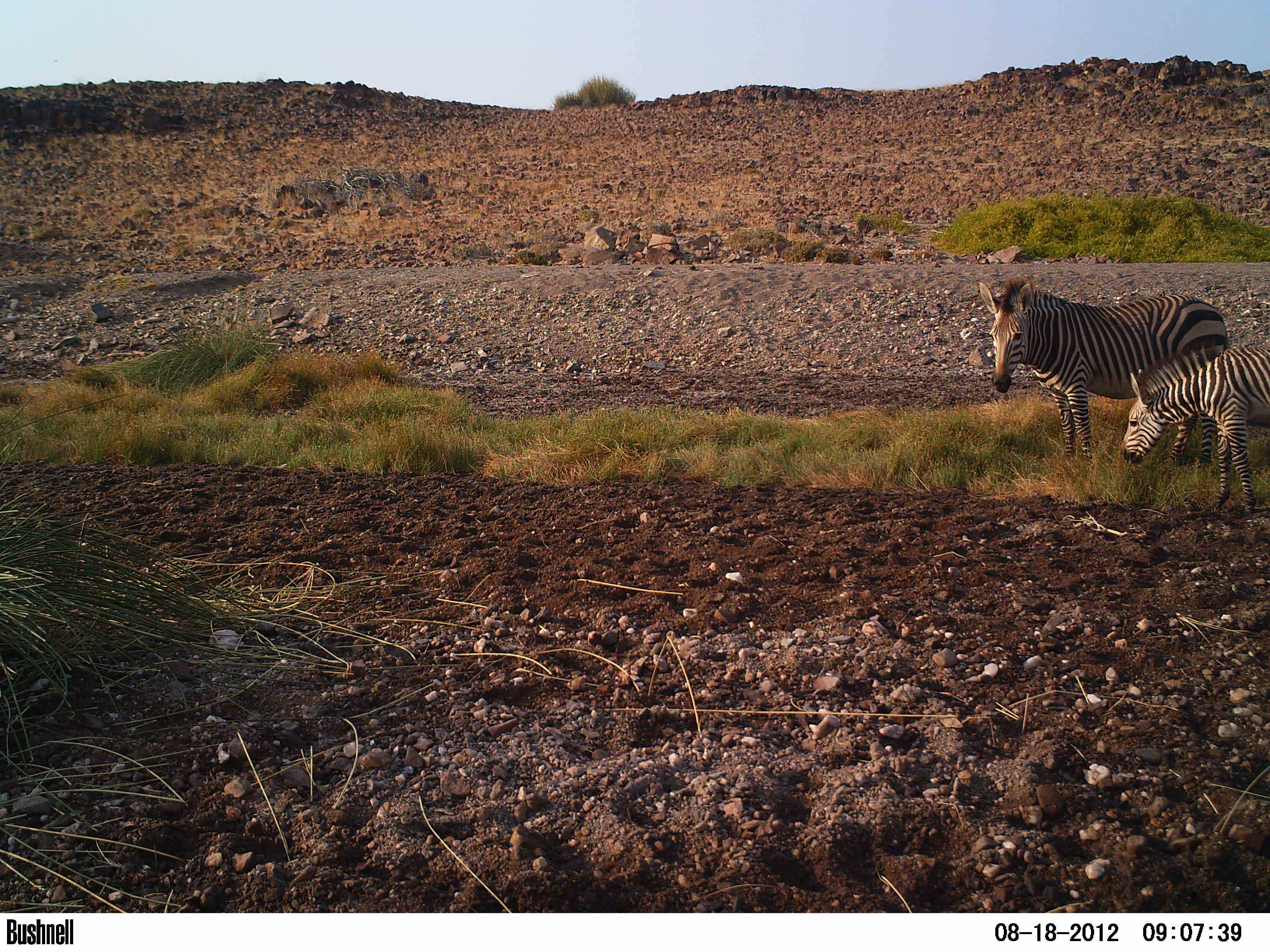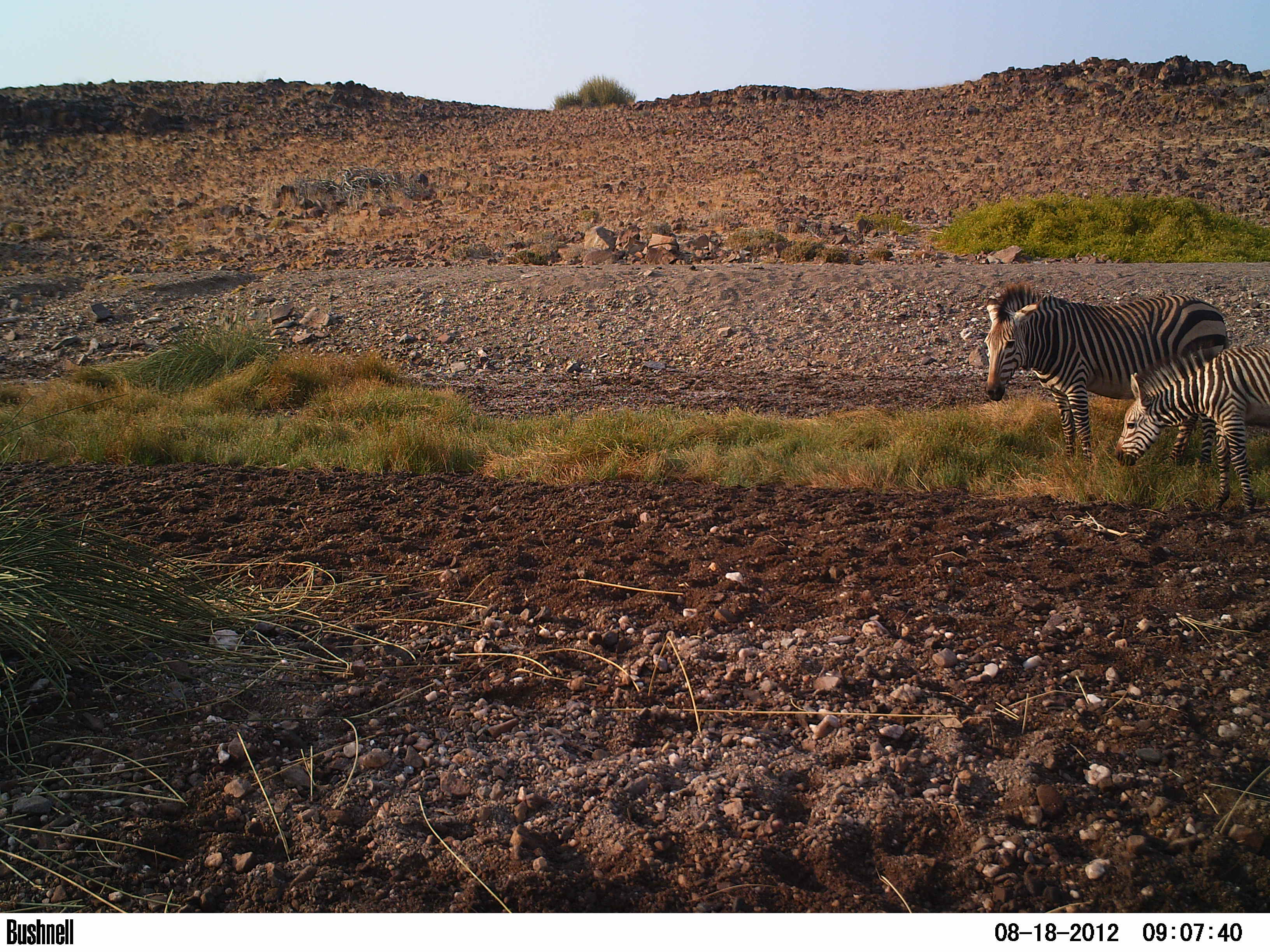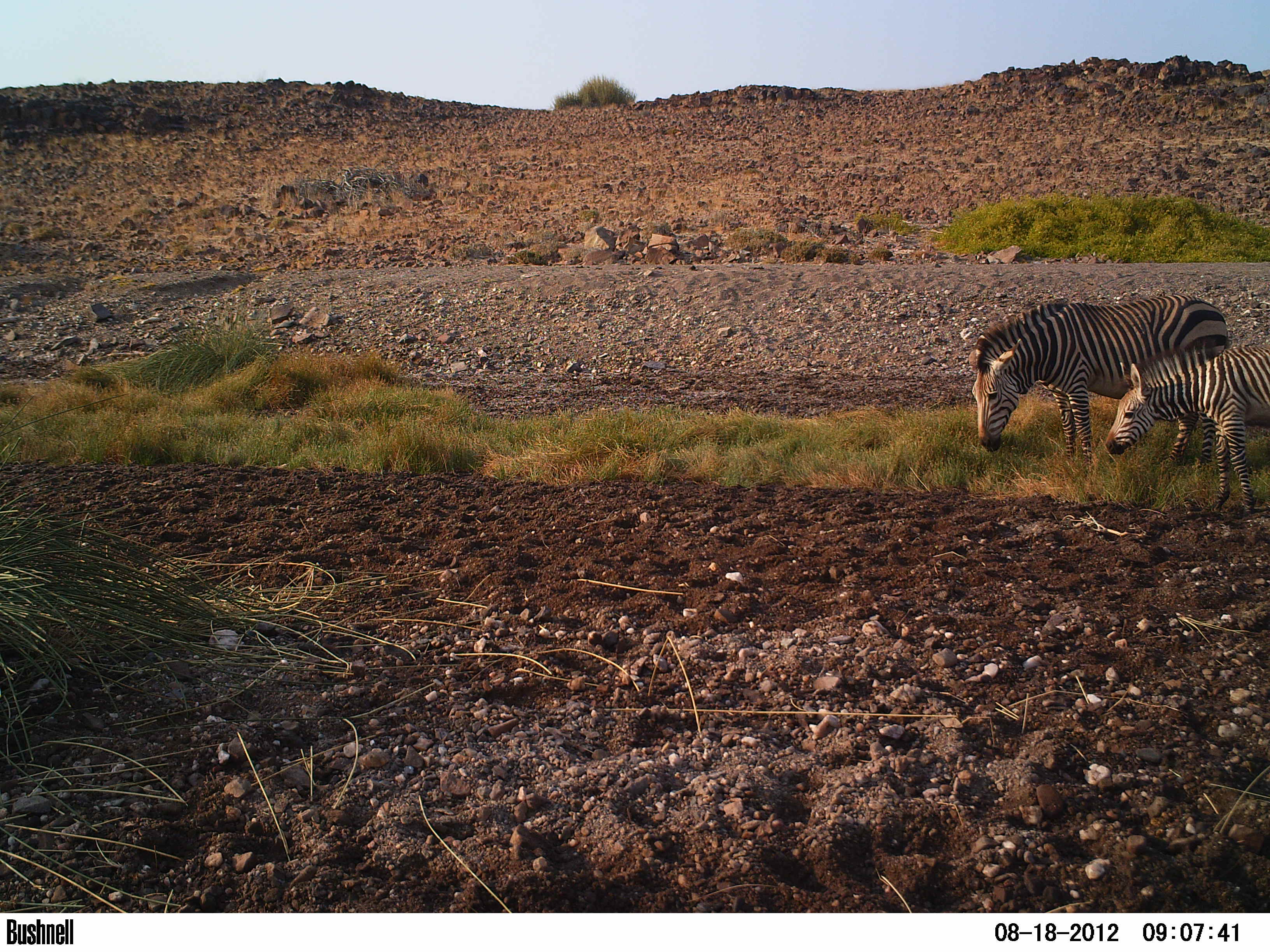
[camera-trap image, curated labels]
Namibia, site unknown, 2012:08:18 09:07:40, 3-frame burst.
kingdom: Animalia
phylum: Chordata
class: Mammalia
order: Perissodactyla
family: Equidae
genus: Equus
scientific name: Equus zebra hartmannae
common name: hartmann's mountain zebra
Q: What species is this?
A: Equus zebra hartmannae (hartmann's mountain zebra).